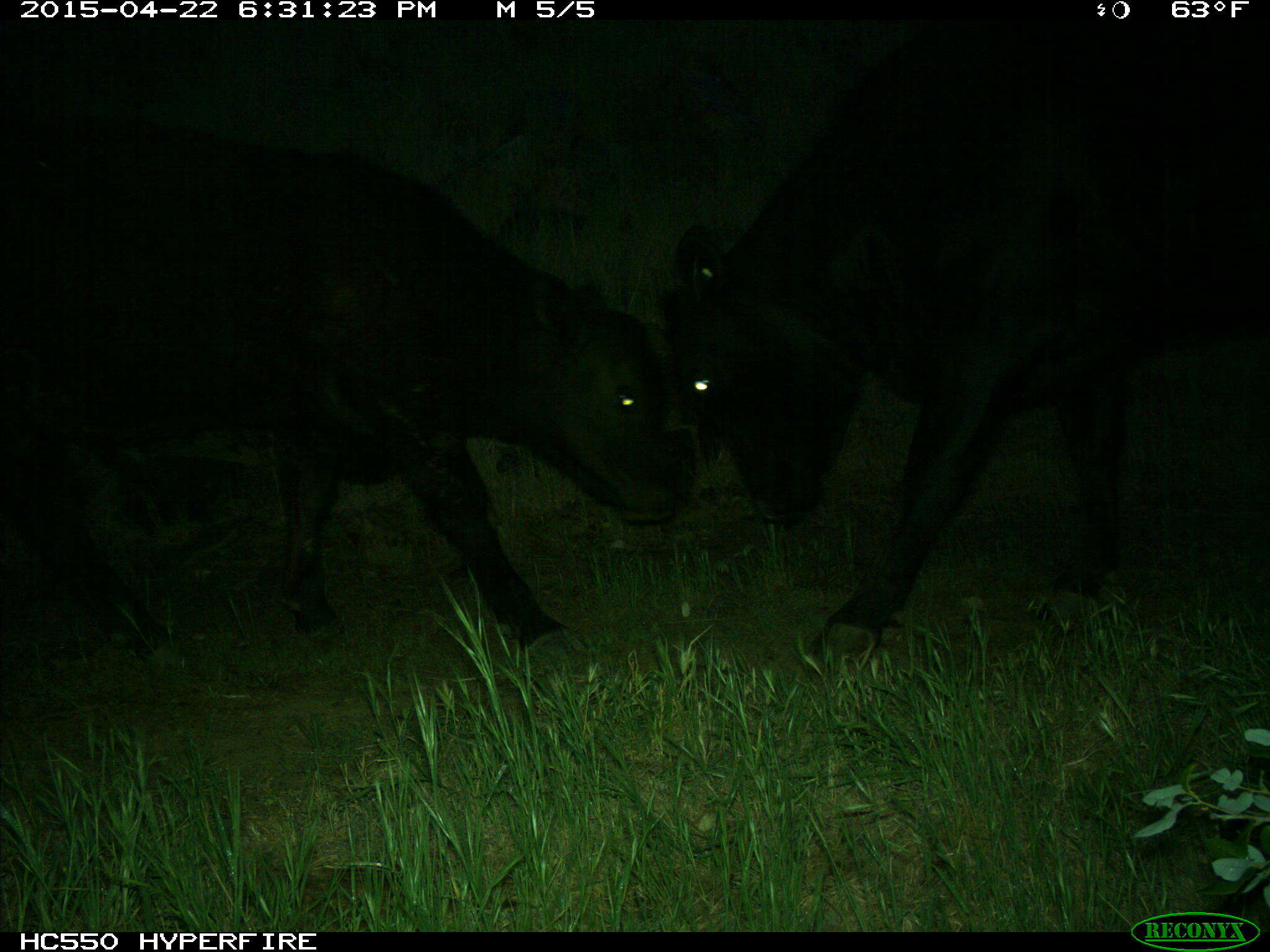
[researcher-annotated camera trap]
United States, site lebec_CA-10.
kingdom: Animalia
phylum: Chordata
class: Mammalia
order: Artiodactyla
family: Bovidae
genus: Bos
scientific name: Bos taurus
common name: domestic cow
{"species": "Bos taurus (domestic cow)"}